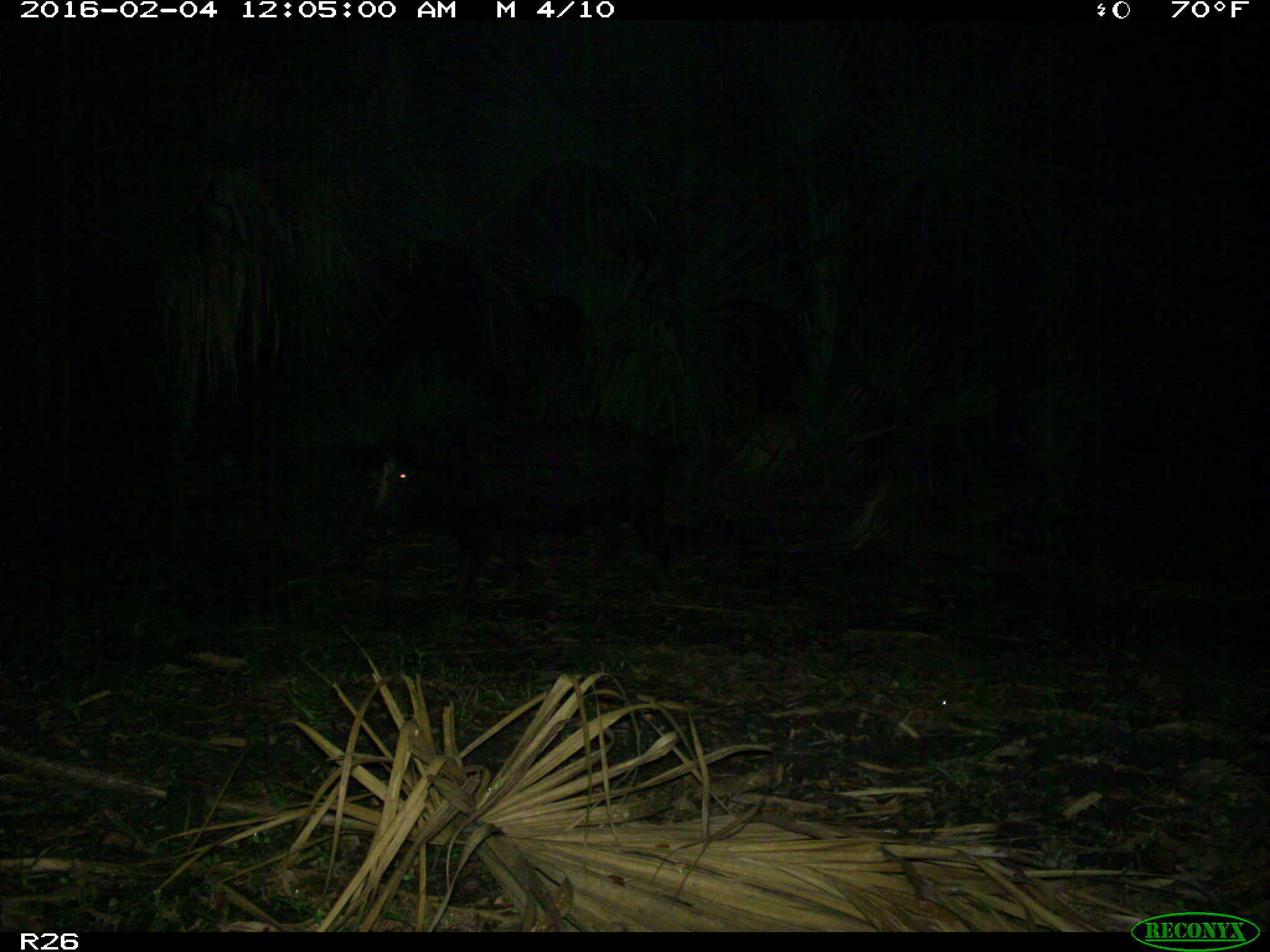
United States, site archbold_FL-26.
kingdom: Animalia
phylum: Chordata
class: Mammalia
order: Artiodactyla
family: Suidae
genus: Sus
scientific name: Sus scrofa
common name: wild boar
Sus scrofa (wild boar).